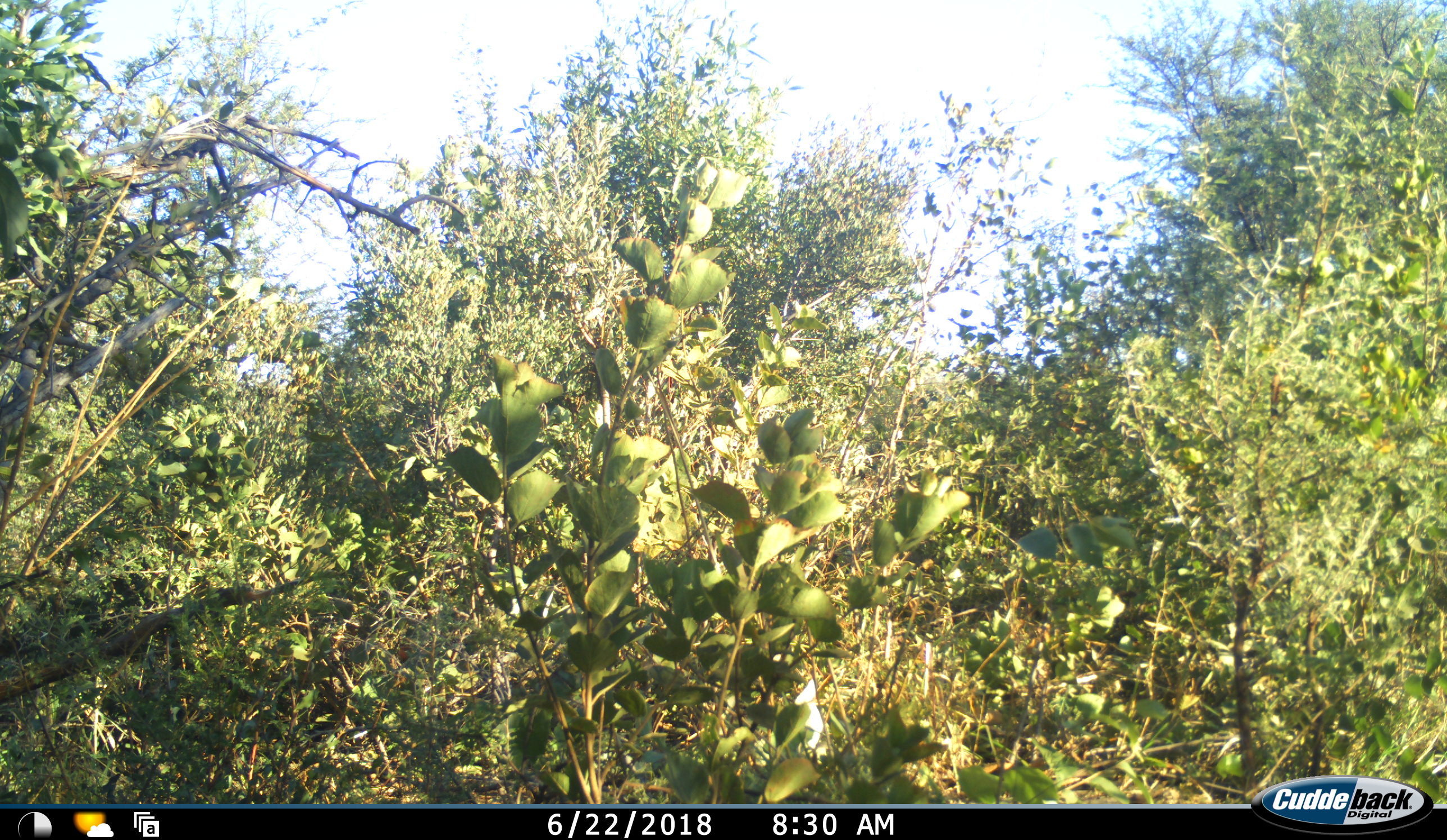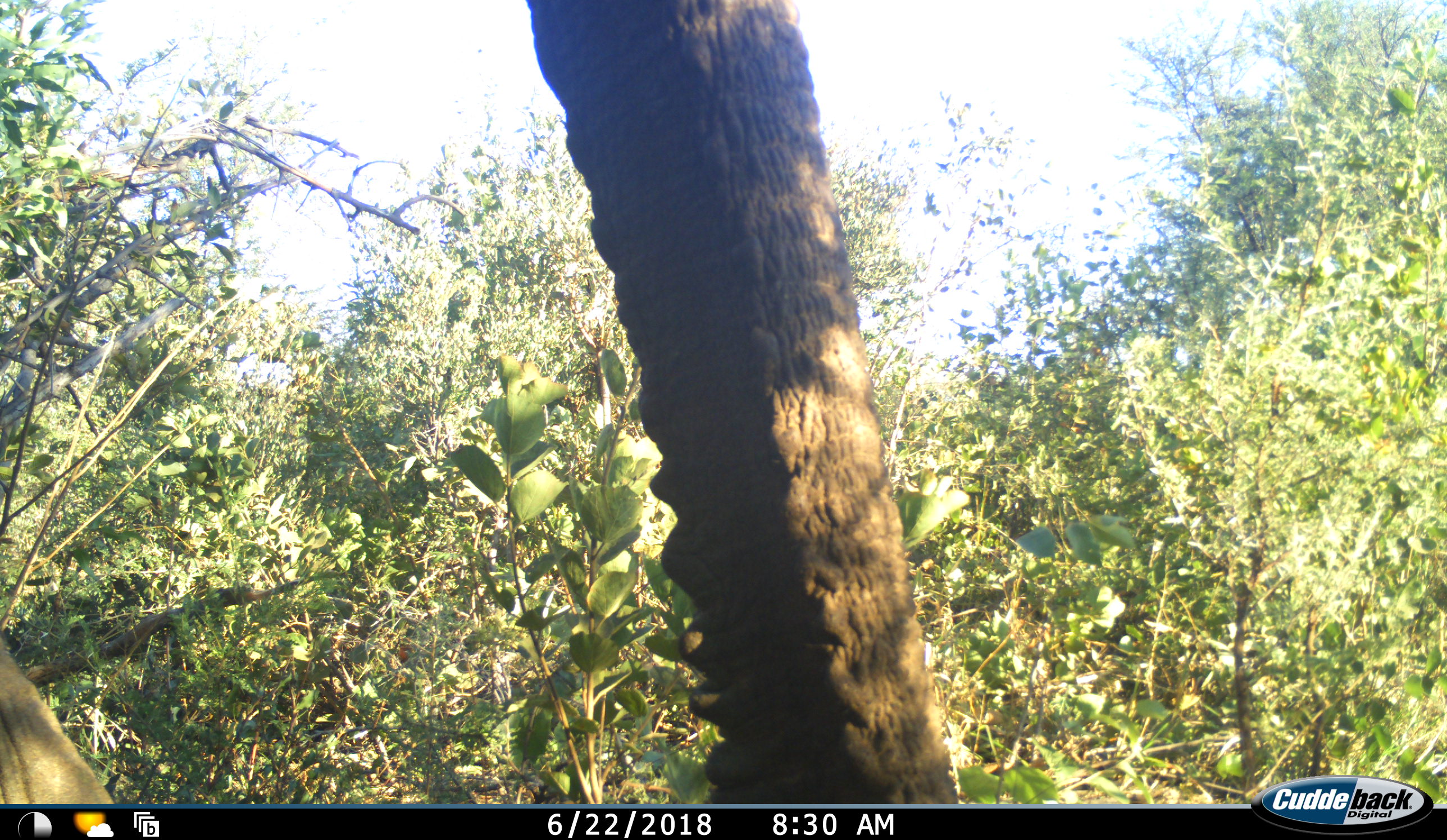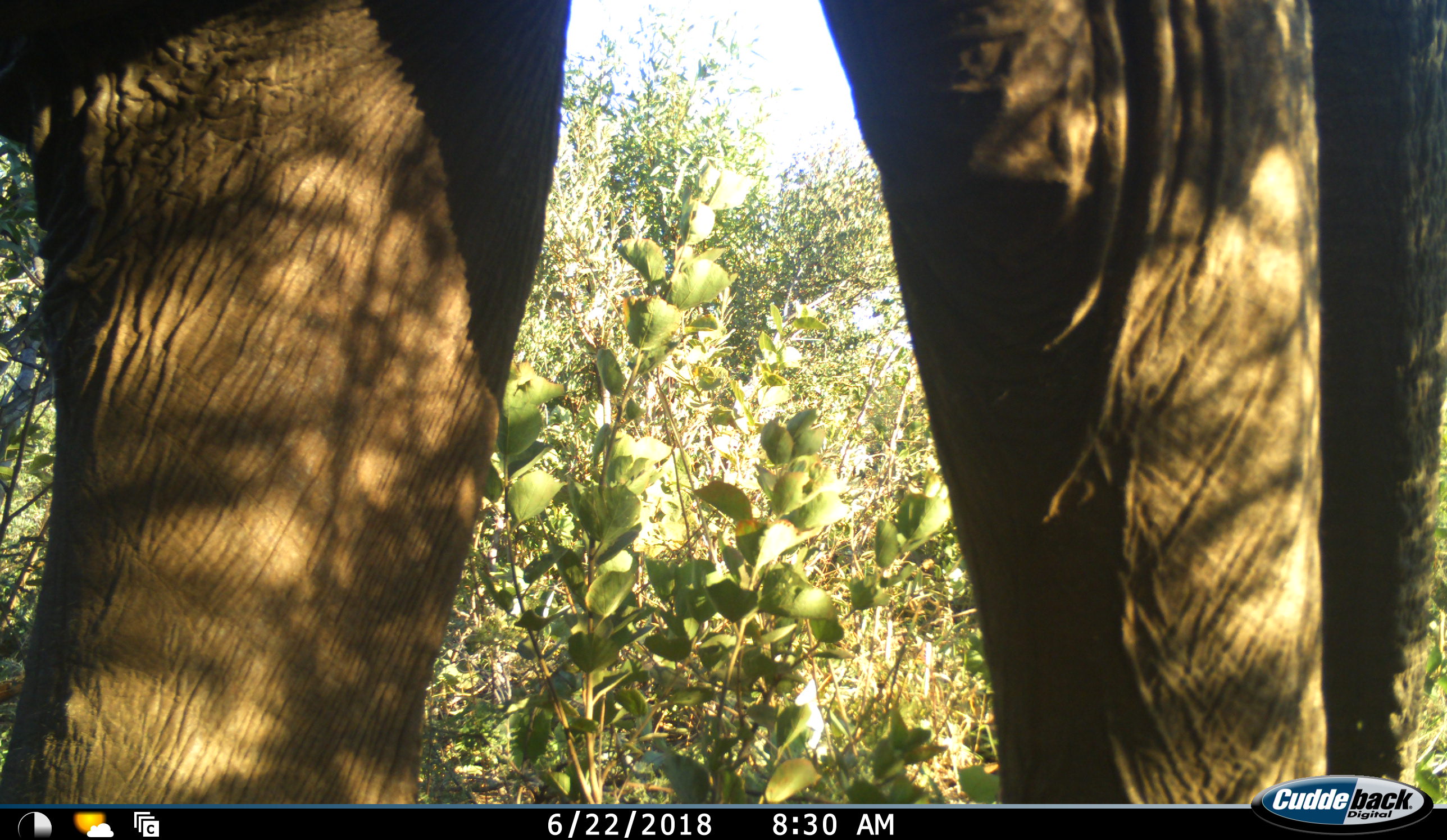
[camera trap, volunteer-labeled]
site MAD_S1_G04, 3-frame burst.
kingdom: Animalia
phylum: Chordata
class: Mammalia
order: Proboscidea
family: Elephantidae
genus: Loxodonta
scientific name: Loxodonta africana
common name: african bush elephant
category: elephant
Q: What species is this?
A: Elephant (african bush elephant) (Loxodonta africana).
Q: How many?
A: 1.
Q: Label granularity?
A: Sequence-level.